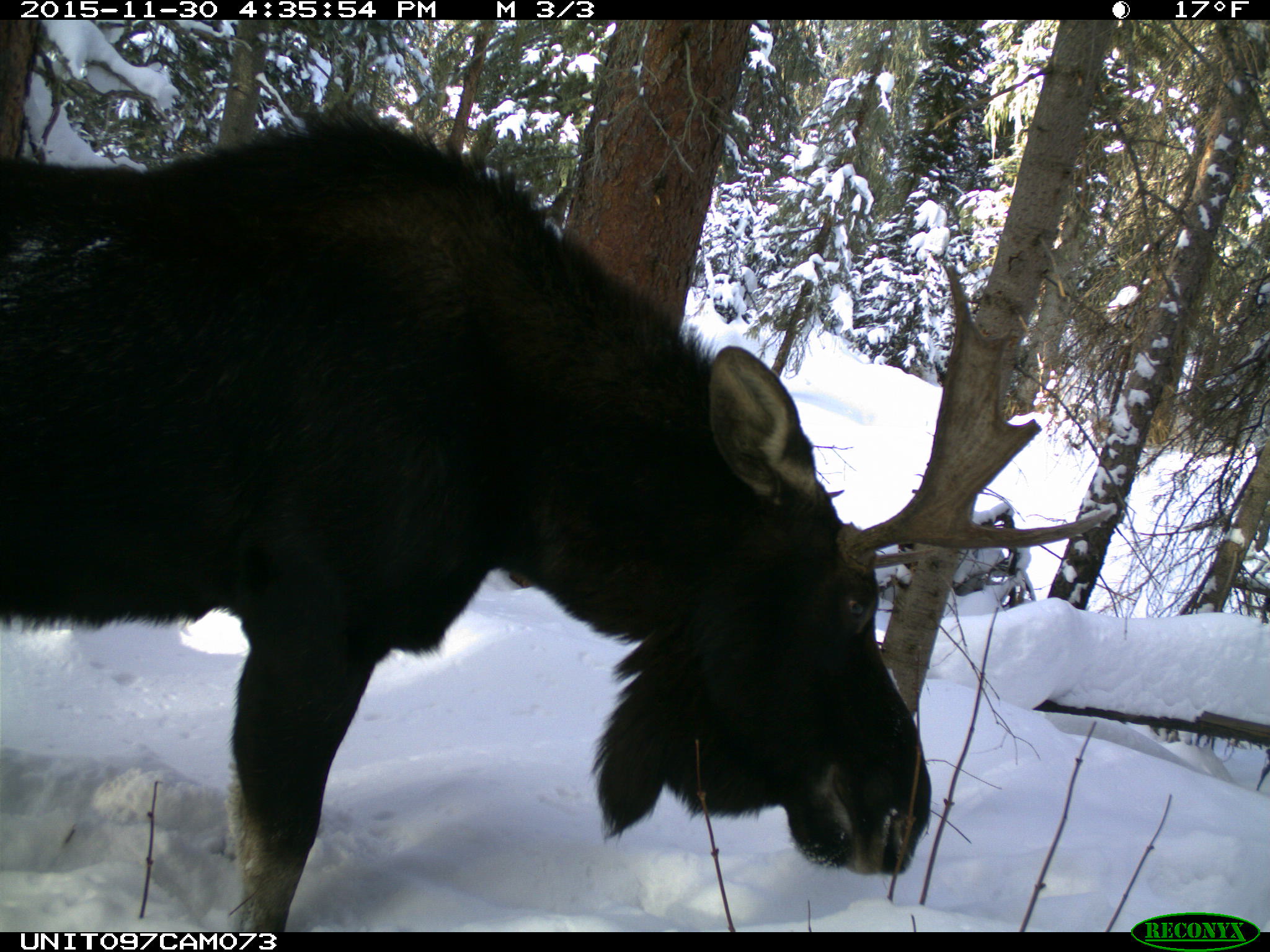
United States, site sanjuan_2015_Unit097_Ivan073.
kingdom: Animalia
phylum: Chordata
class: Mammalia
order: Artiodactyla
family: Cervidae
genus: Alces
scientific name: Alces alces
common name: moose